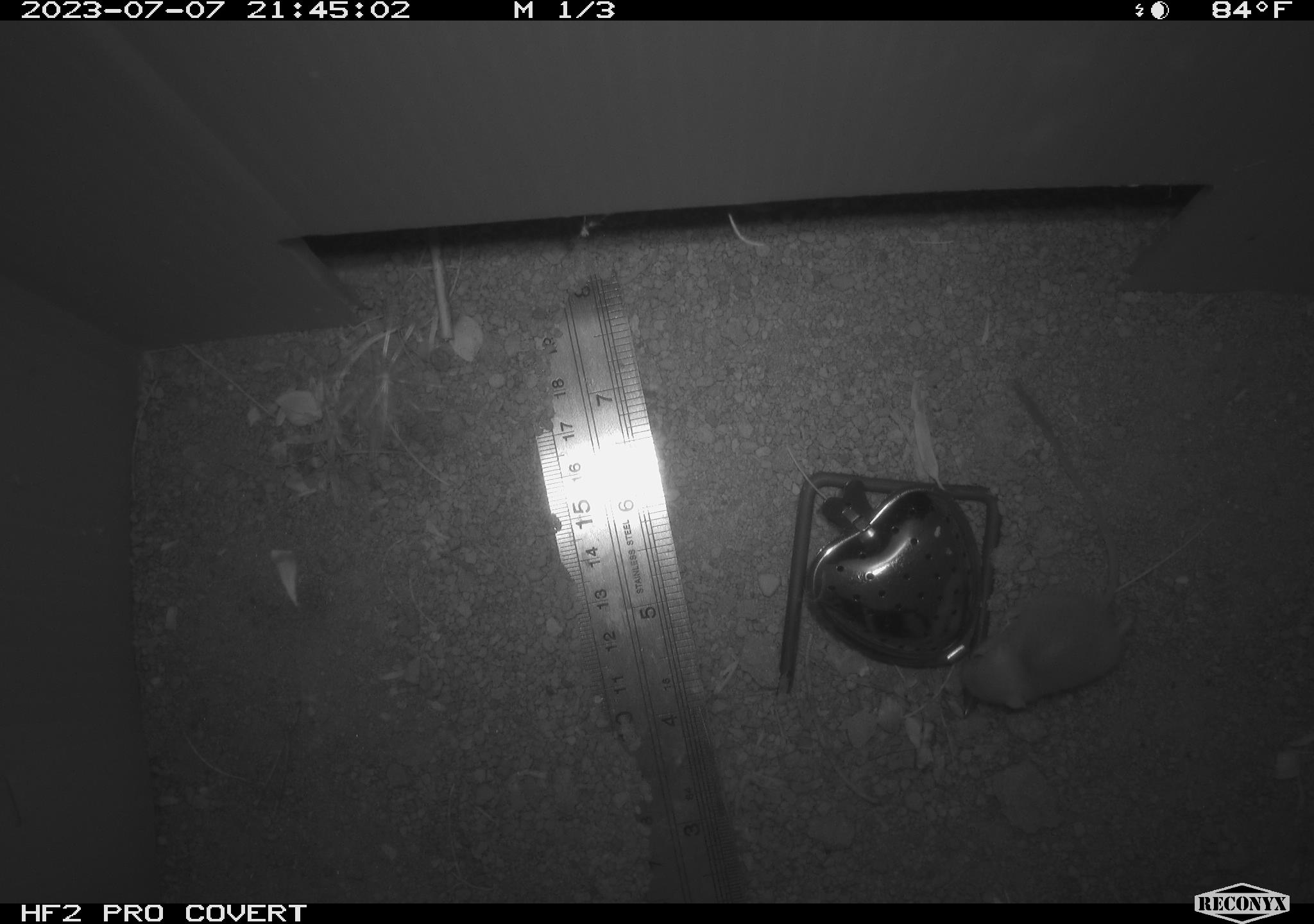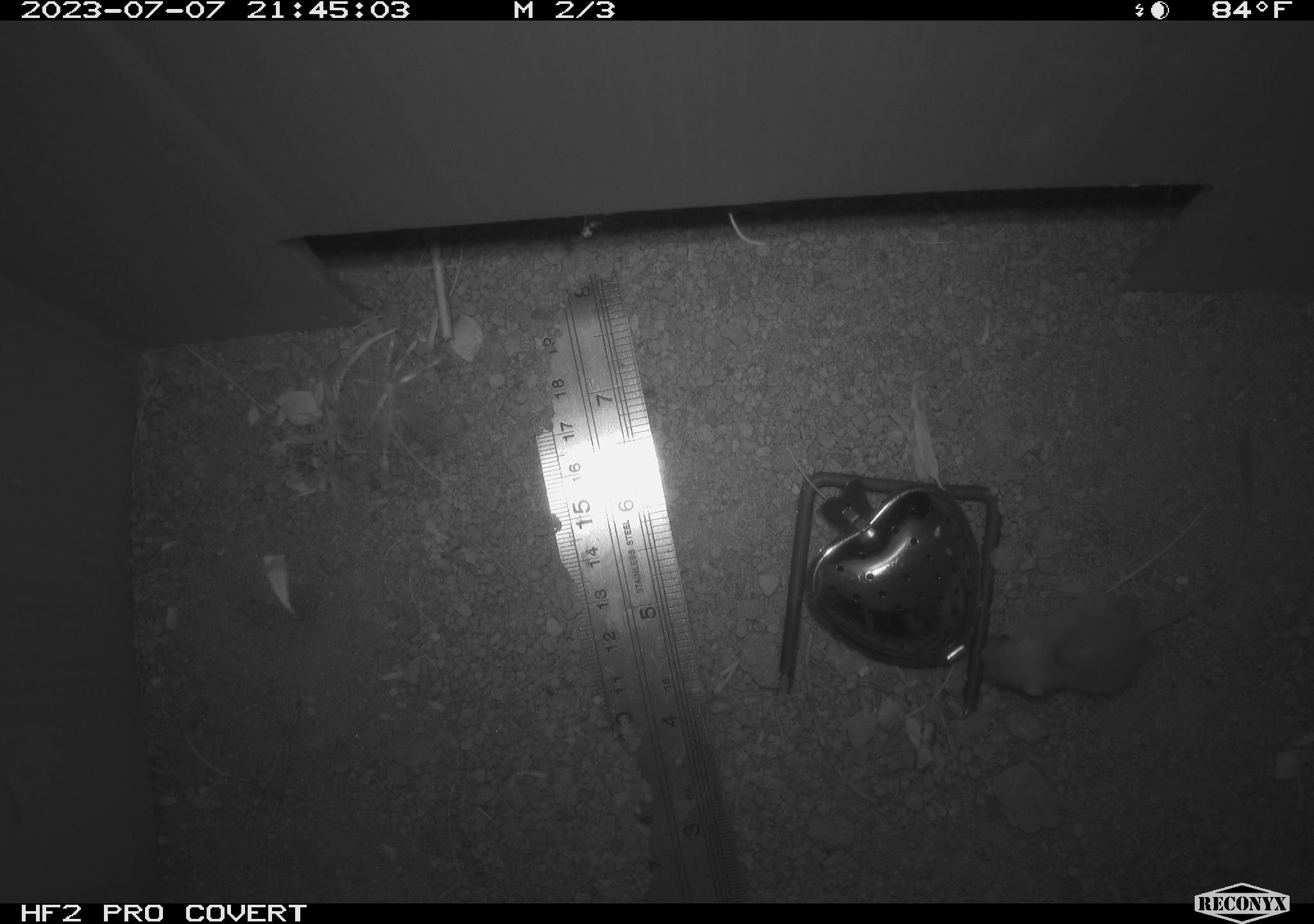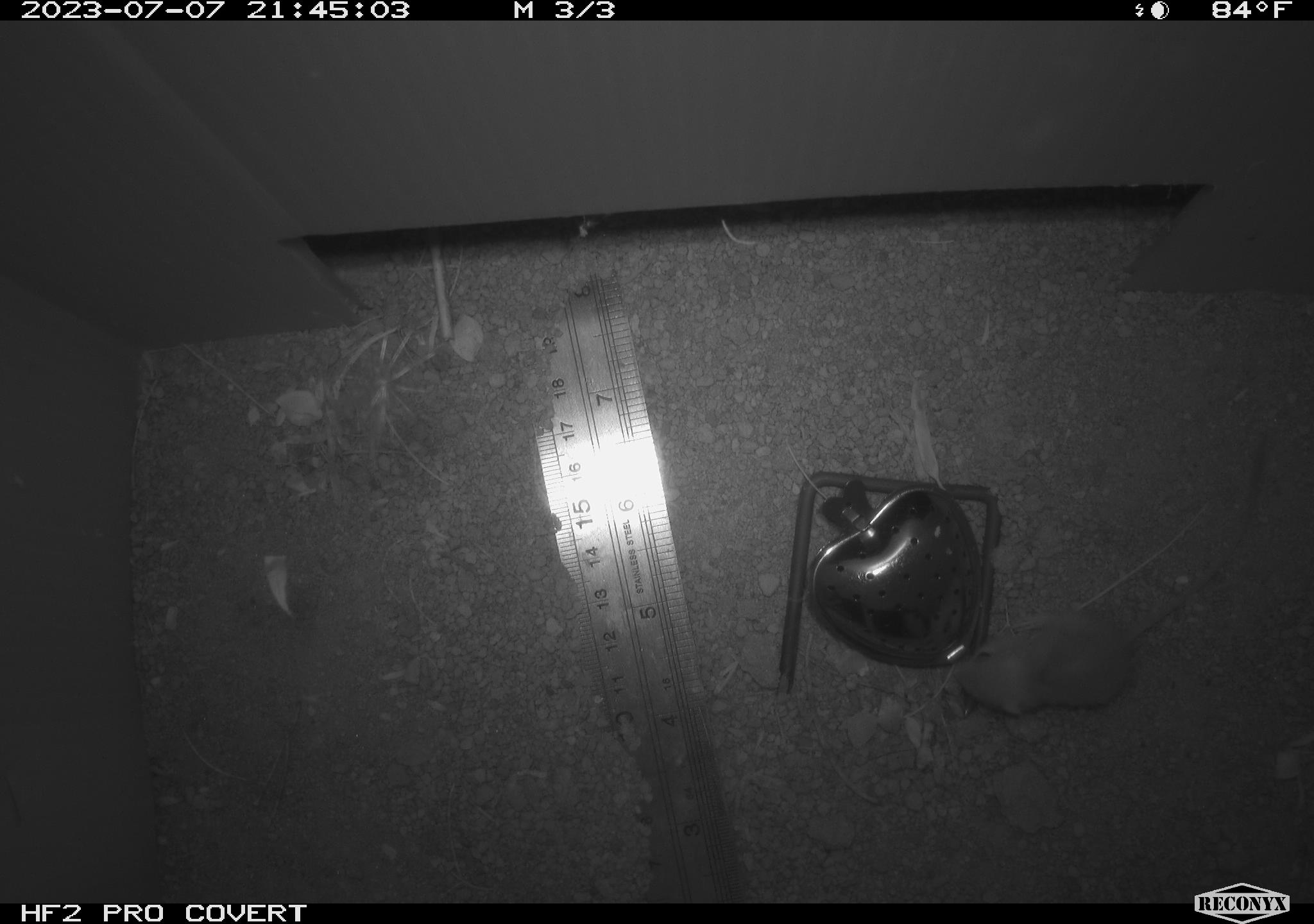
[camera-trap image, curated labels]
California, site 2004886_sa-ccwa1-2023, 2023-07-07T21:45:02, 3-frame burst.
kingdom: Animalia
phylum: Chordata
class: Mammalia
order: Rodentia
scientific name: Rodentia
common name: mouse species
Mouse species (Rodentia).